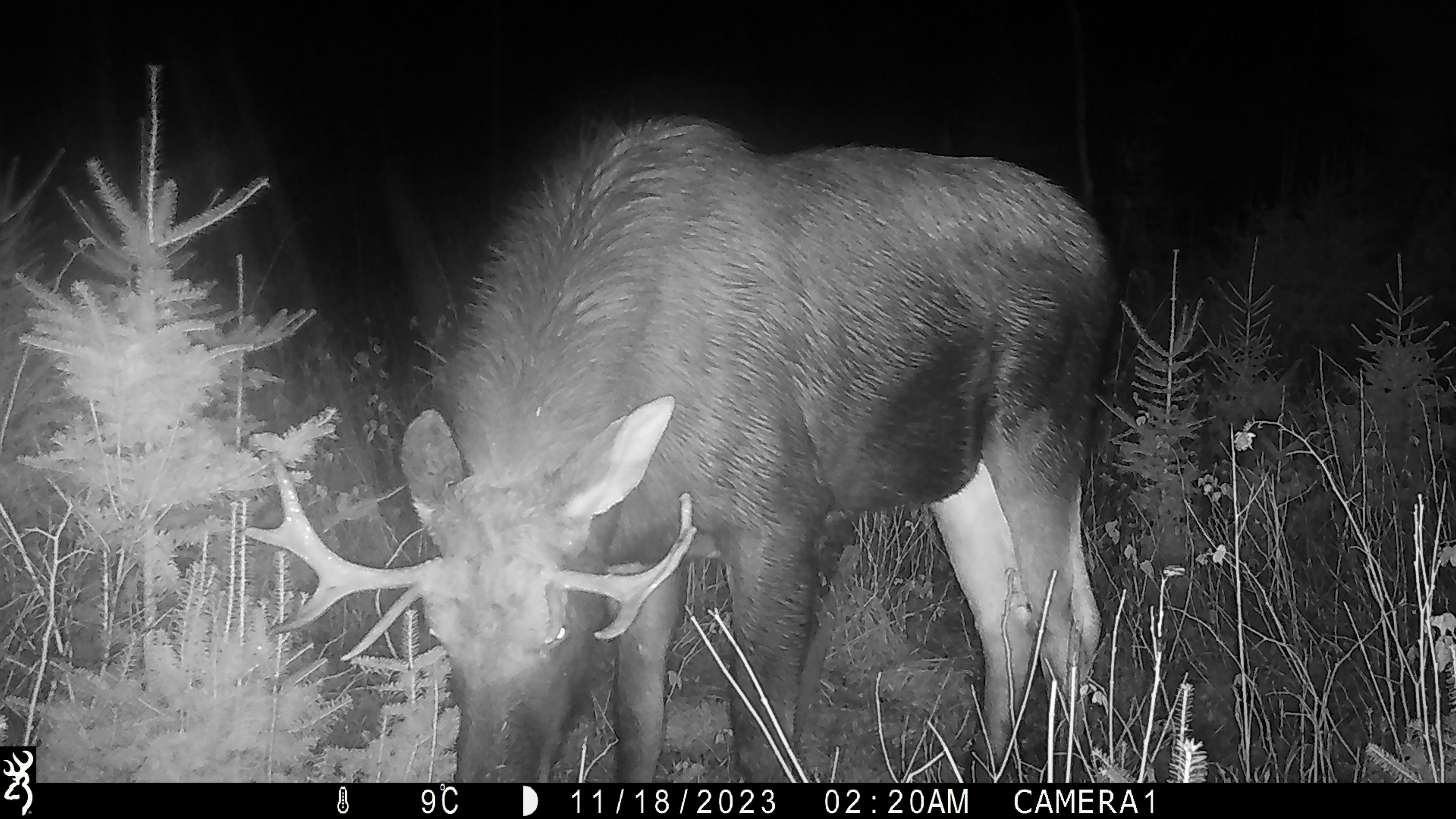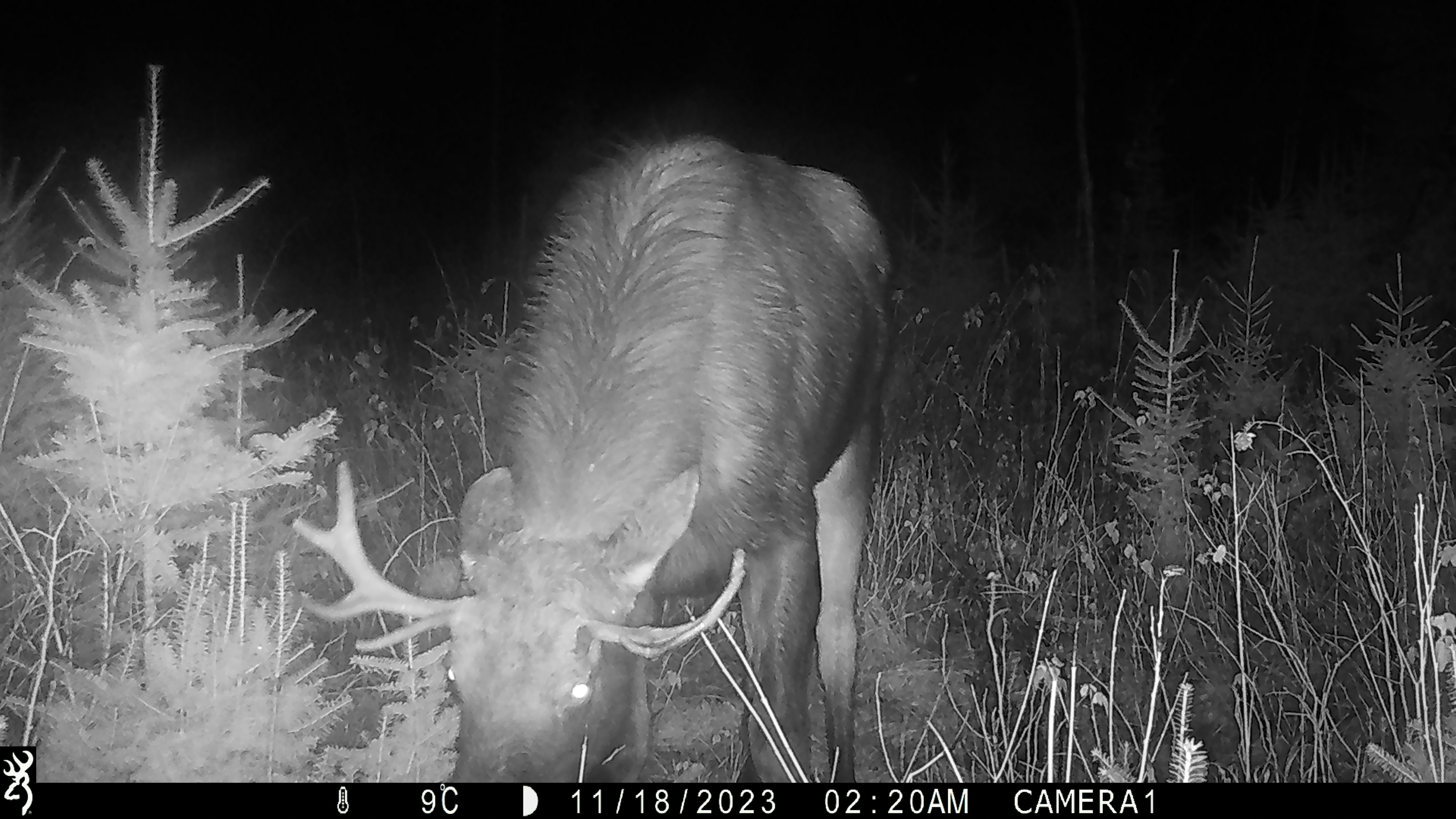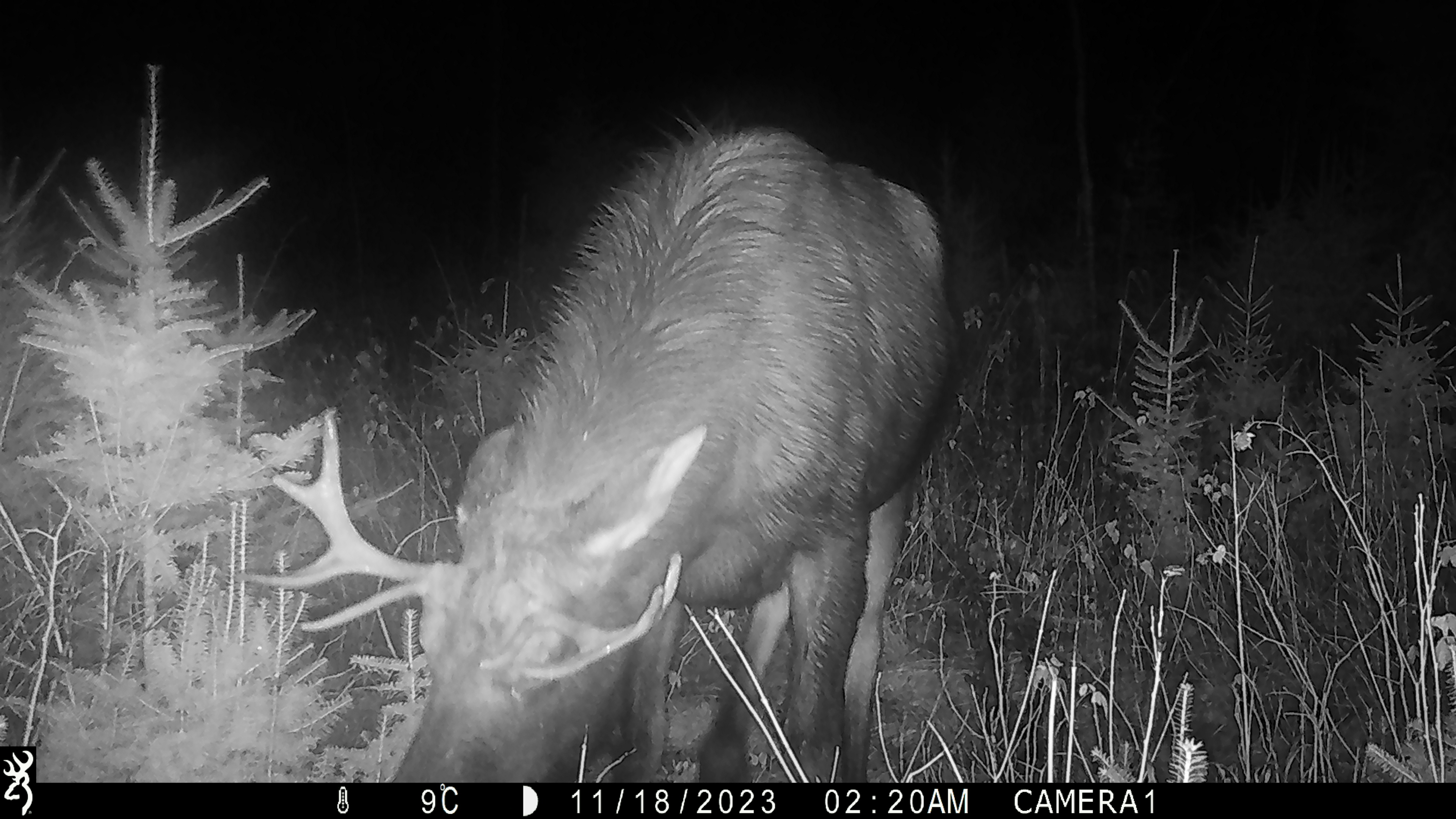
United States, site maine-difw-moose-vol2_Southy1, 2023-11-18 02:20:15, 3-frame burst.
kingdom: Animalia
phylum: Chordata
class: Mammalia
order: Artiodactyla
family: Cervidae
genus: Alces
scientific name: Alces alces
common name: moose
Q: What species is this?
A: Moose (Alces alces).